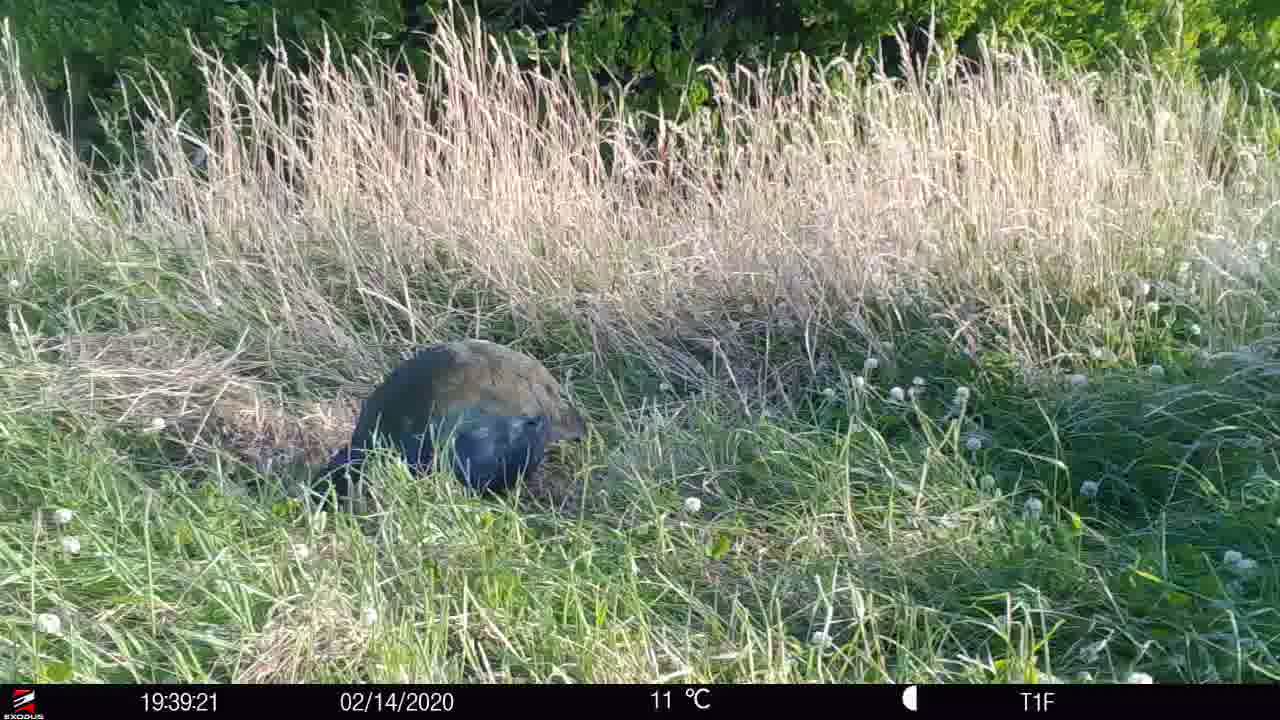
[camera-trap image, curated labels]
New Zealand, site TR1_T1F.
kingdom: Animalia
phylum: Chordata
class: Aves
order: Gruiformes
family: Rallidae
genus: Porphyrio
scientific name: Porphyrio mantelli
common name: takahe